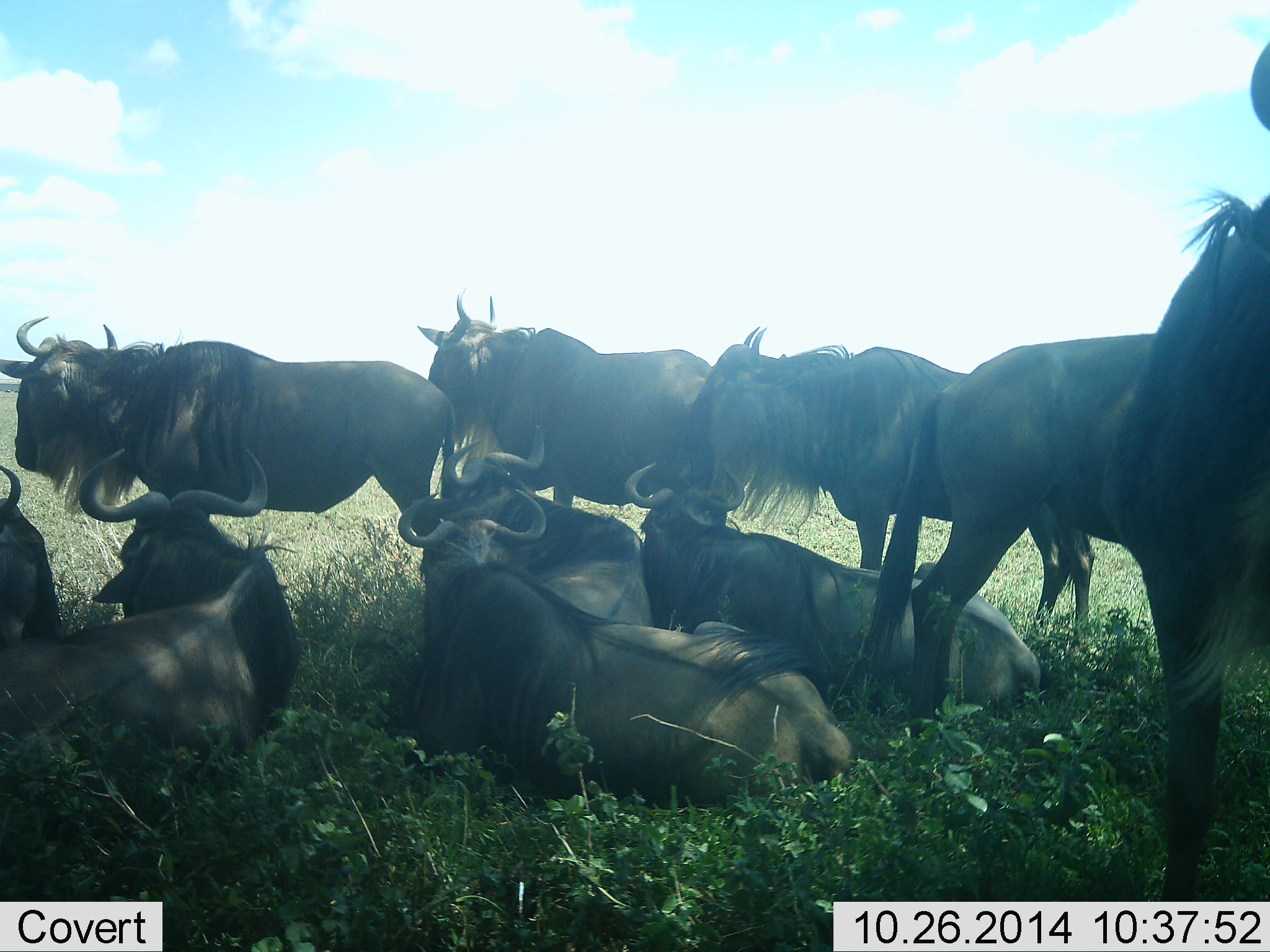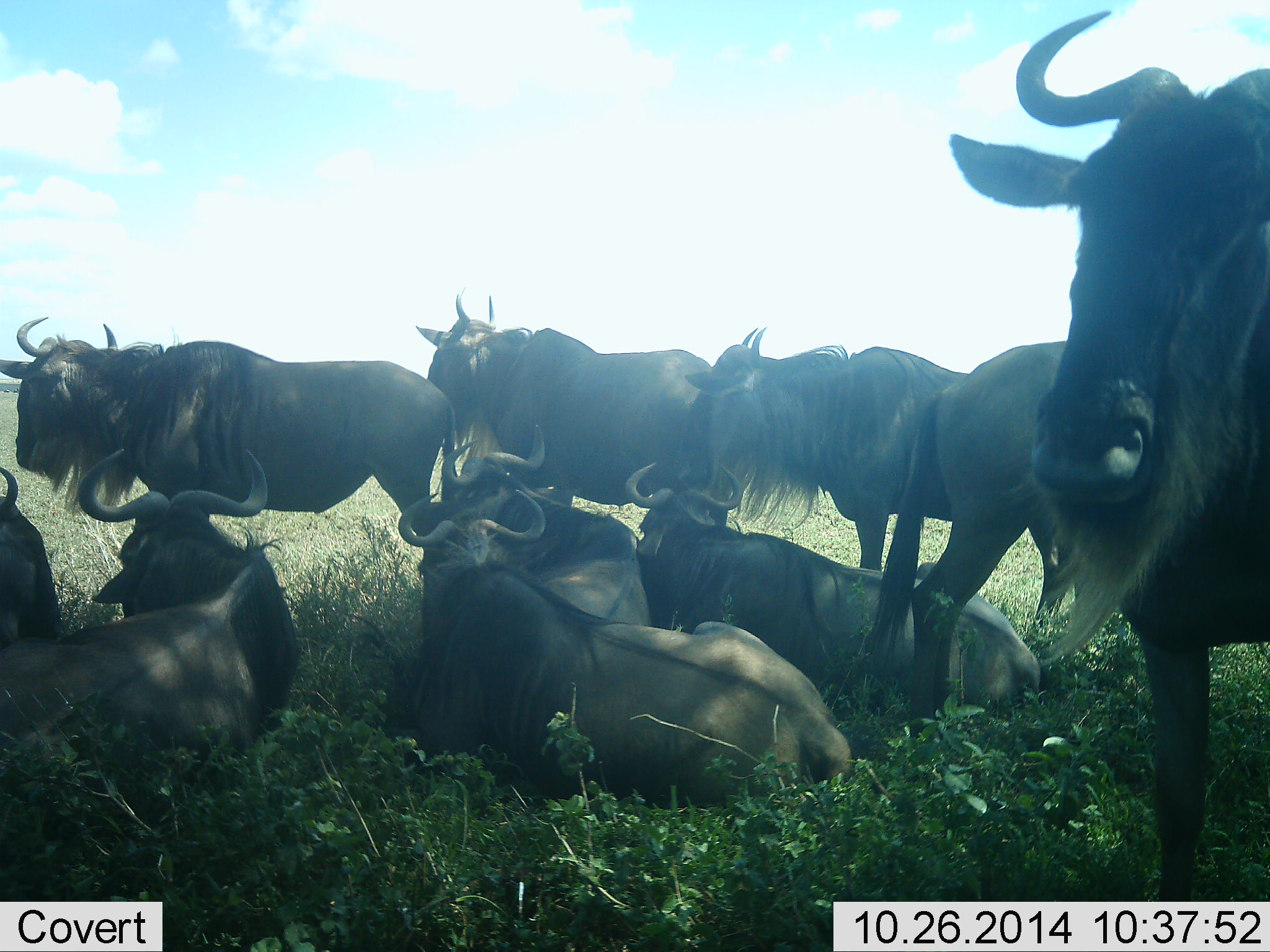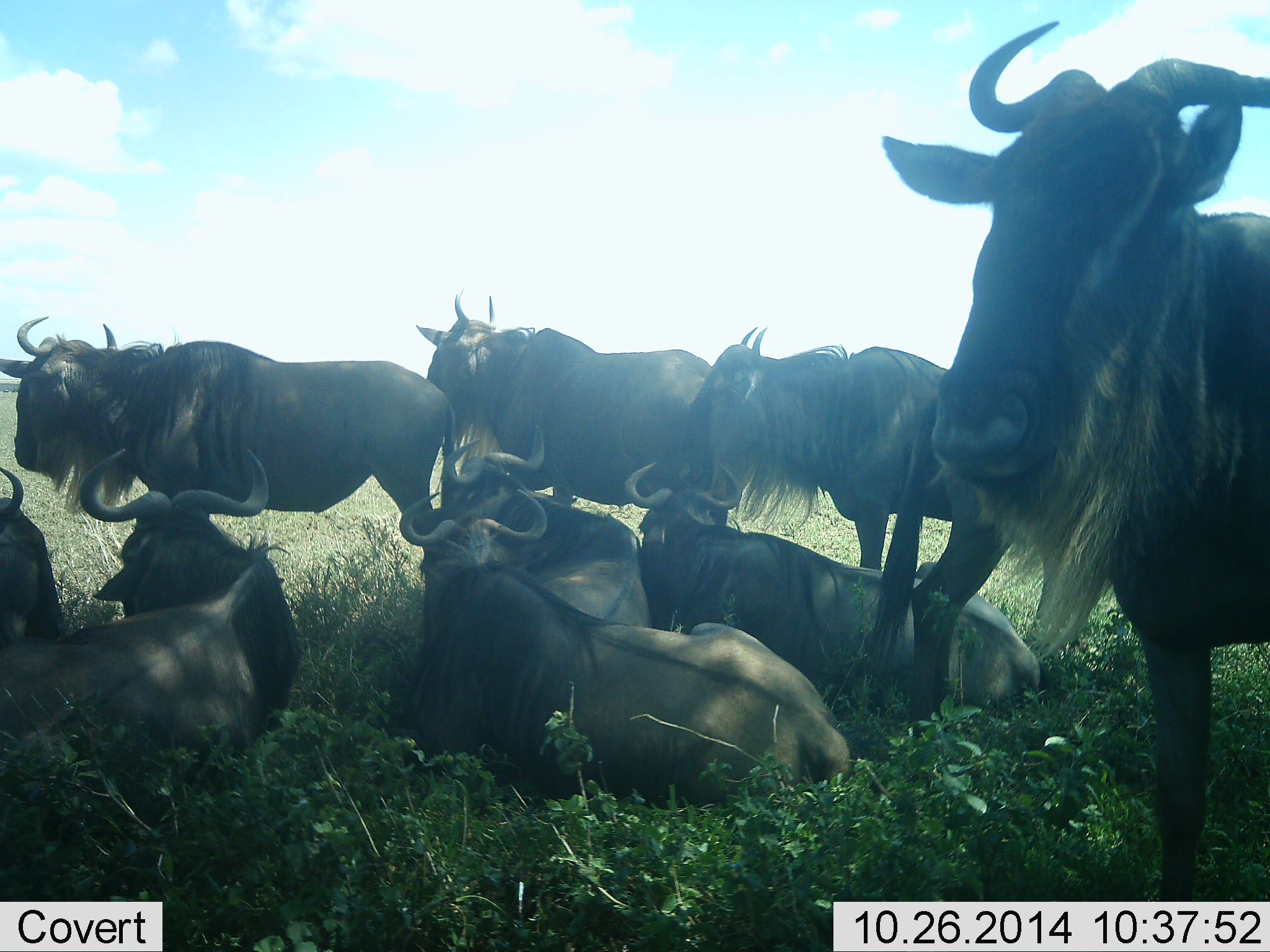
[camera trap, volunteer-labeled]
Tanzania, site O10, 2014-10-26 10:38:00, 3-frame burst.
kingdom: Animalia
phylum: Chordata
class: Mammalia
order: Artiodactyla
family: Bovidae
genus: Connochaetes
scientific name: Connochaetes taurinus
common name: blue wildebeest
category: wildebeest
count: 10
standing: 80%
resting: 80%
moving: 0%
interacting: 10%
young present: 0%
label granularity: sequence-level